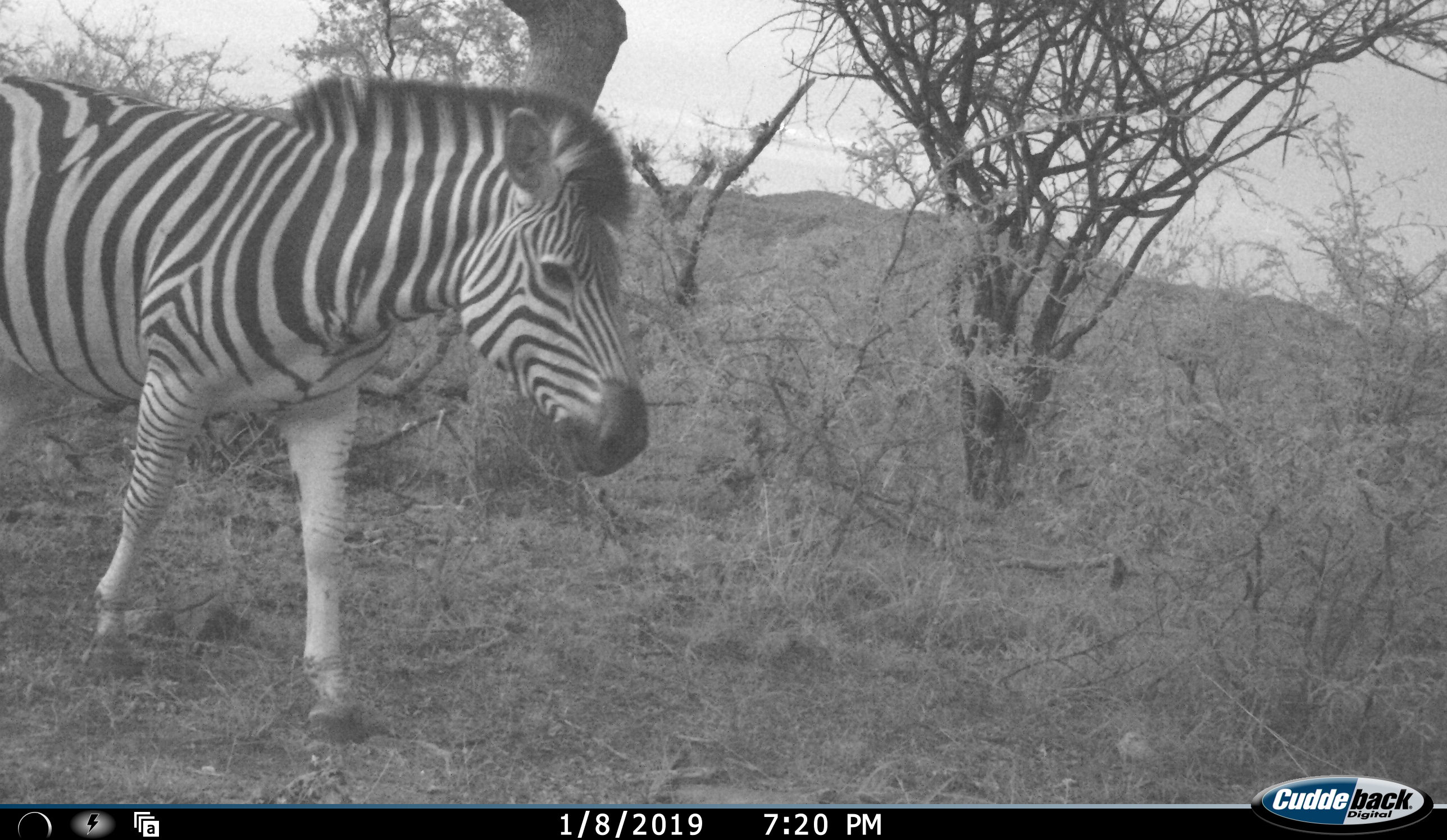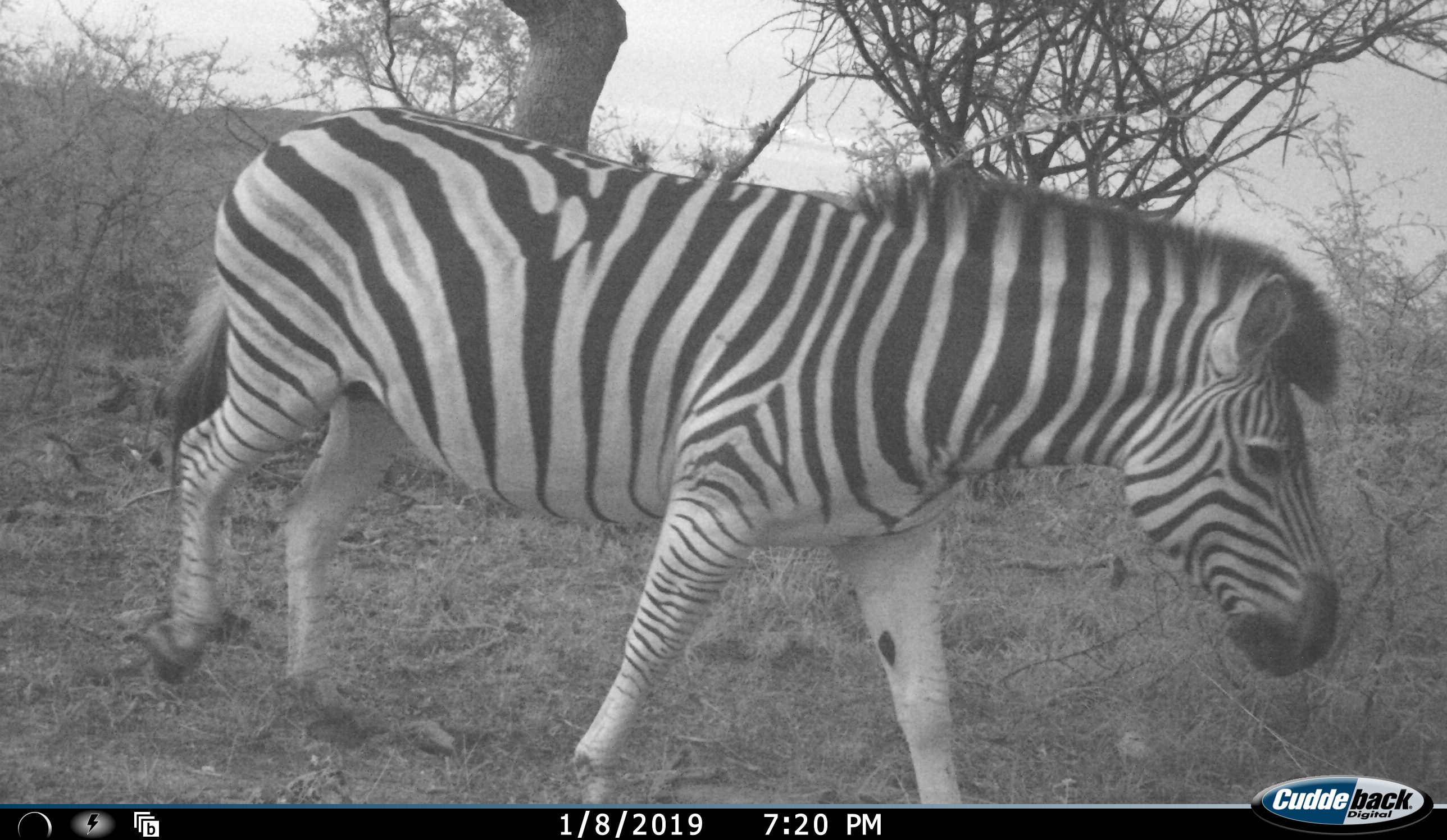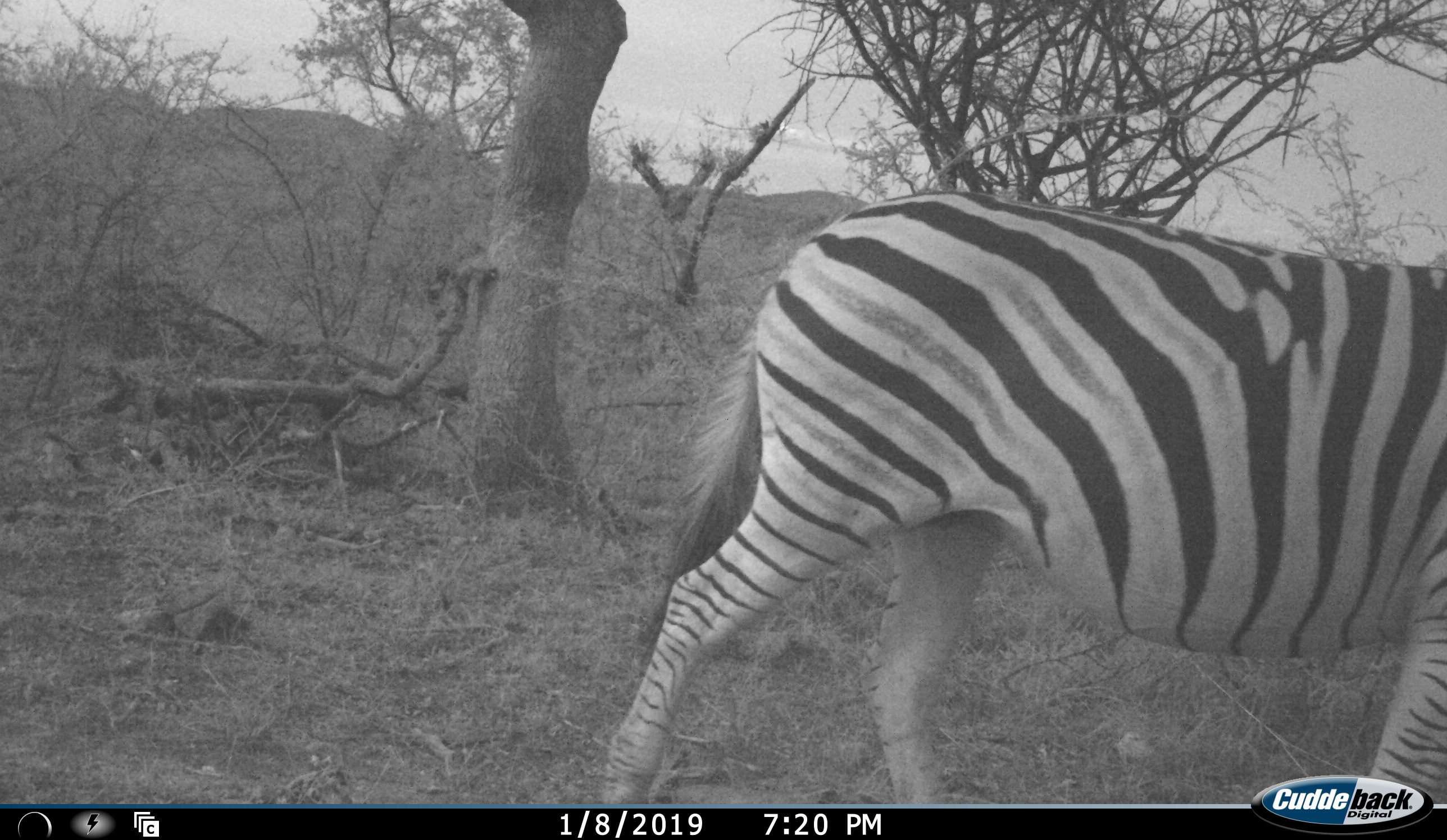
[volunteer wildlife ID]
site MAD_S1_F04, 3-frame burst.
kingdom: Animalia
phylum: Chordata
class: Mammalia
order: Perissodactyla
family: Equidae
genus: Equus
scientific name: Equus quagga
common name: plains zebra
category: zebraplains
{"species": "zebraplains (plains zebra) (Equus quagga)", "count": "1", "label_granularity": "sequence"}